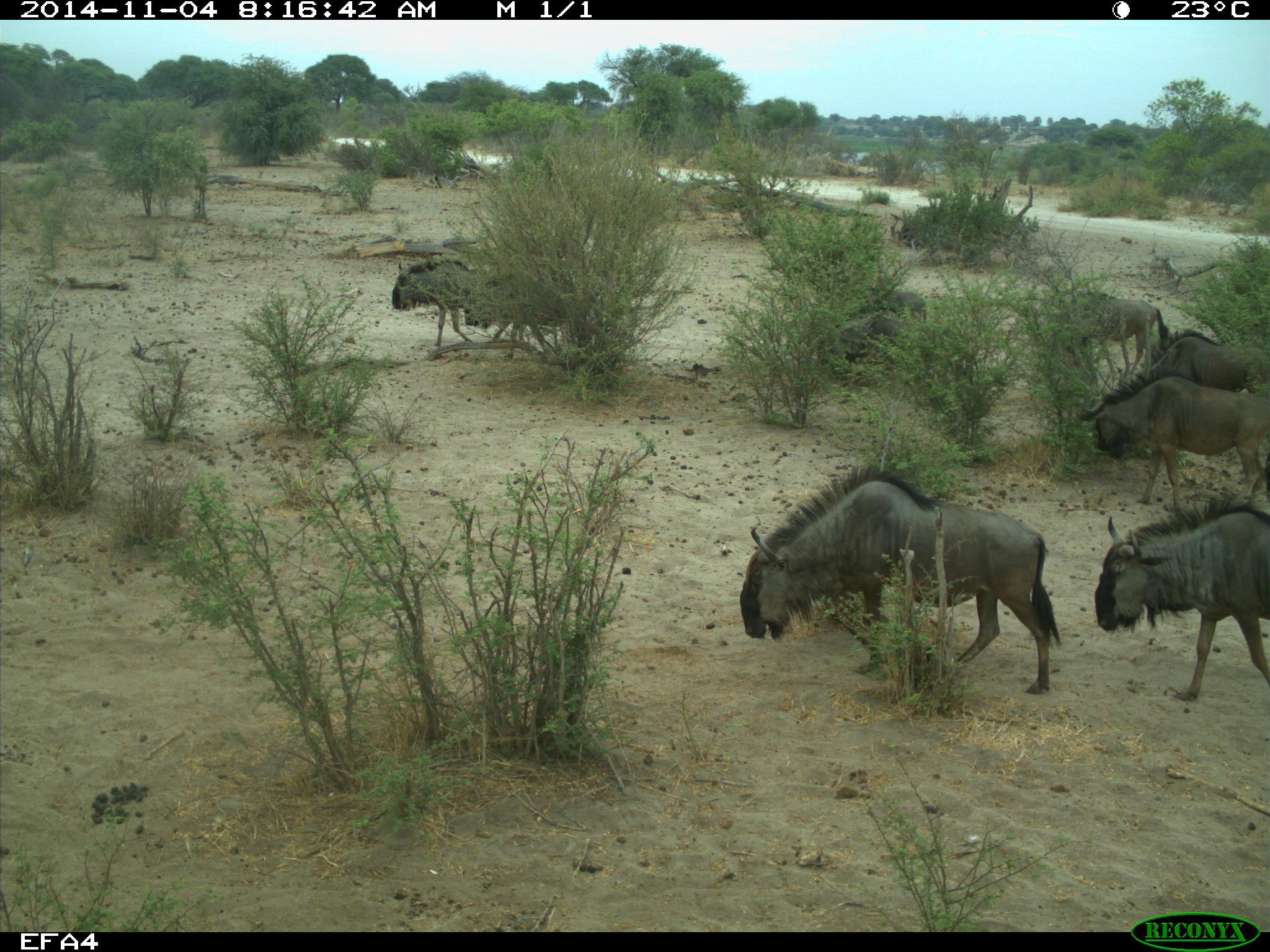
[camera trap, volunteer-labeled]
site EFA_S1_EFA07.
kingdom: Animalia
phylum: Chordata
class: Mammalia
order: Artiodactyla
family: Bovidae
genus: Connochaetes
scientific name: Connochaetes taurinus taurinus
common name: blue wildebeest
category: wildebeestblue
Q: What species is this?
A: Wildebeestblue (blue wildebeest) (Connochaetes taurinus taurinus).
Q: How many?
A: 6.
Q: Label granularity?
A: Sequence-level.